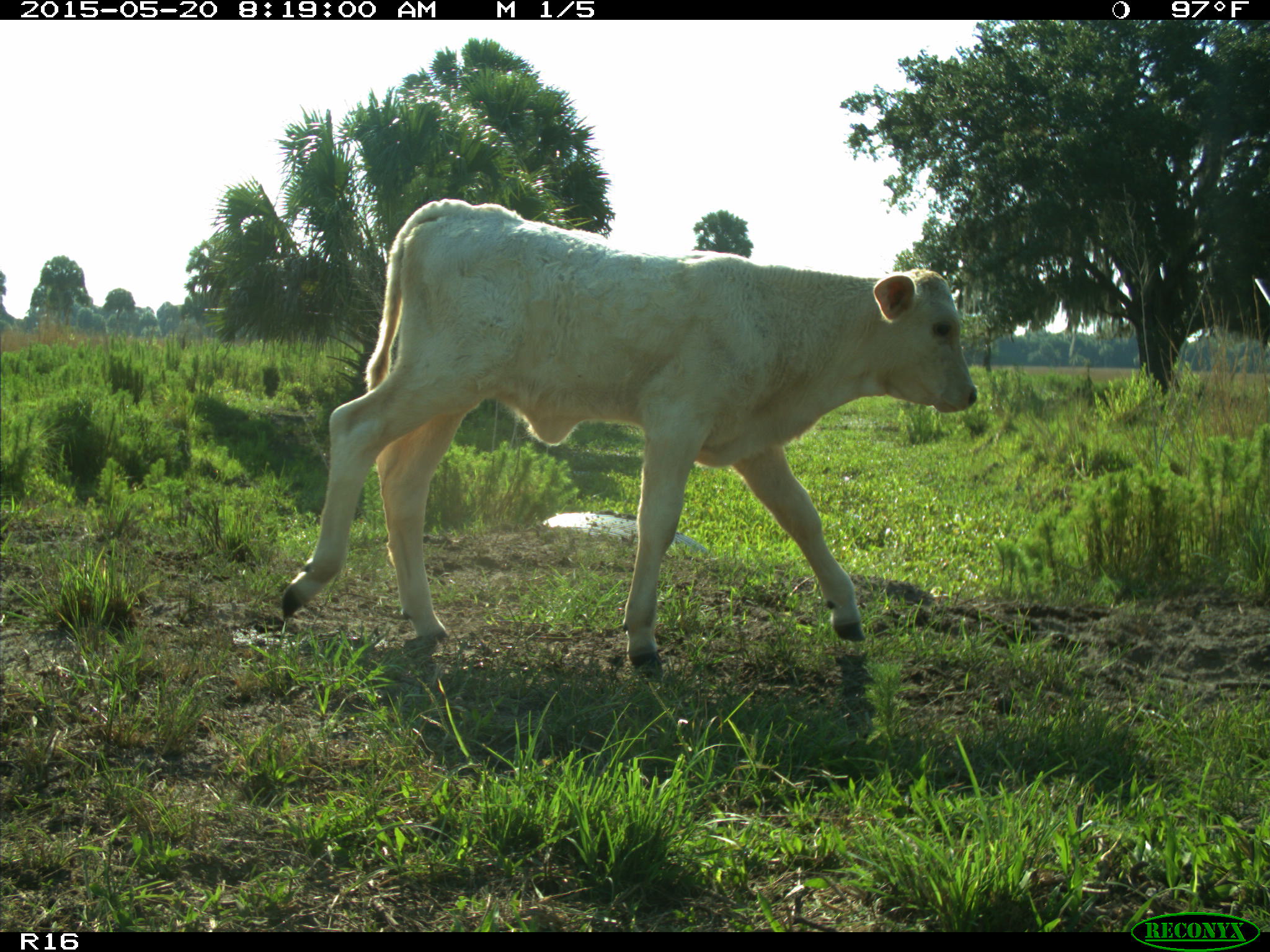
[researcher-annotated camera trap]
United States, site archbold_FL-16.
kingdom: Animalia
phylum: Chordata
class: Mammalia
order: Artiodactyla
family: Bovidae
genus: Bos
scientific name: Bos taurus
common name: domestic cow